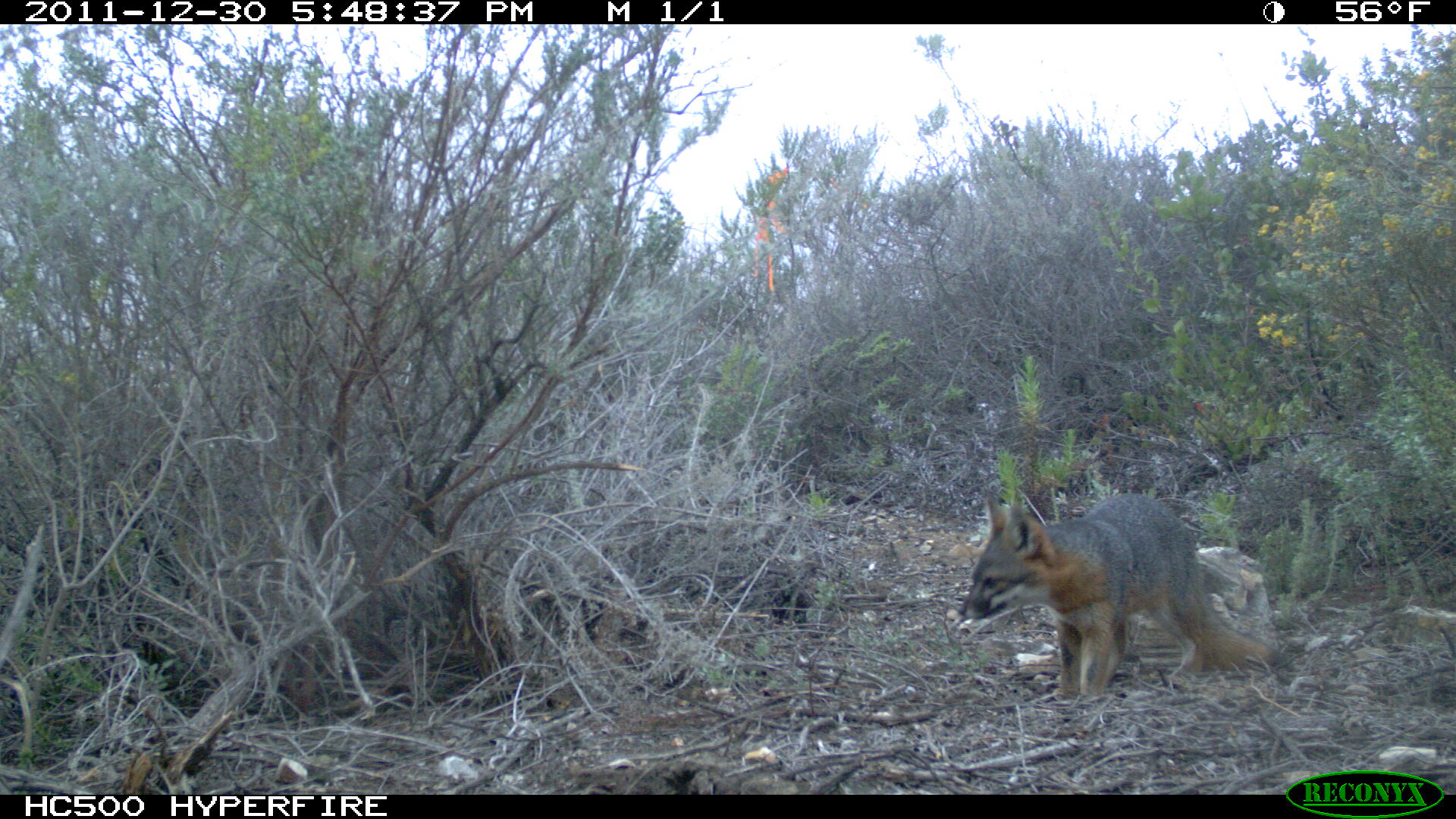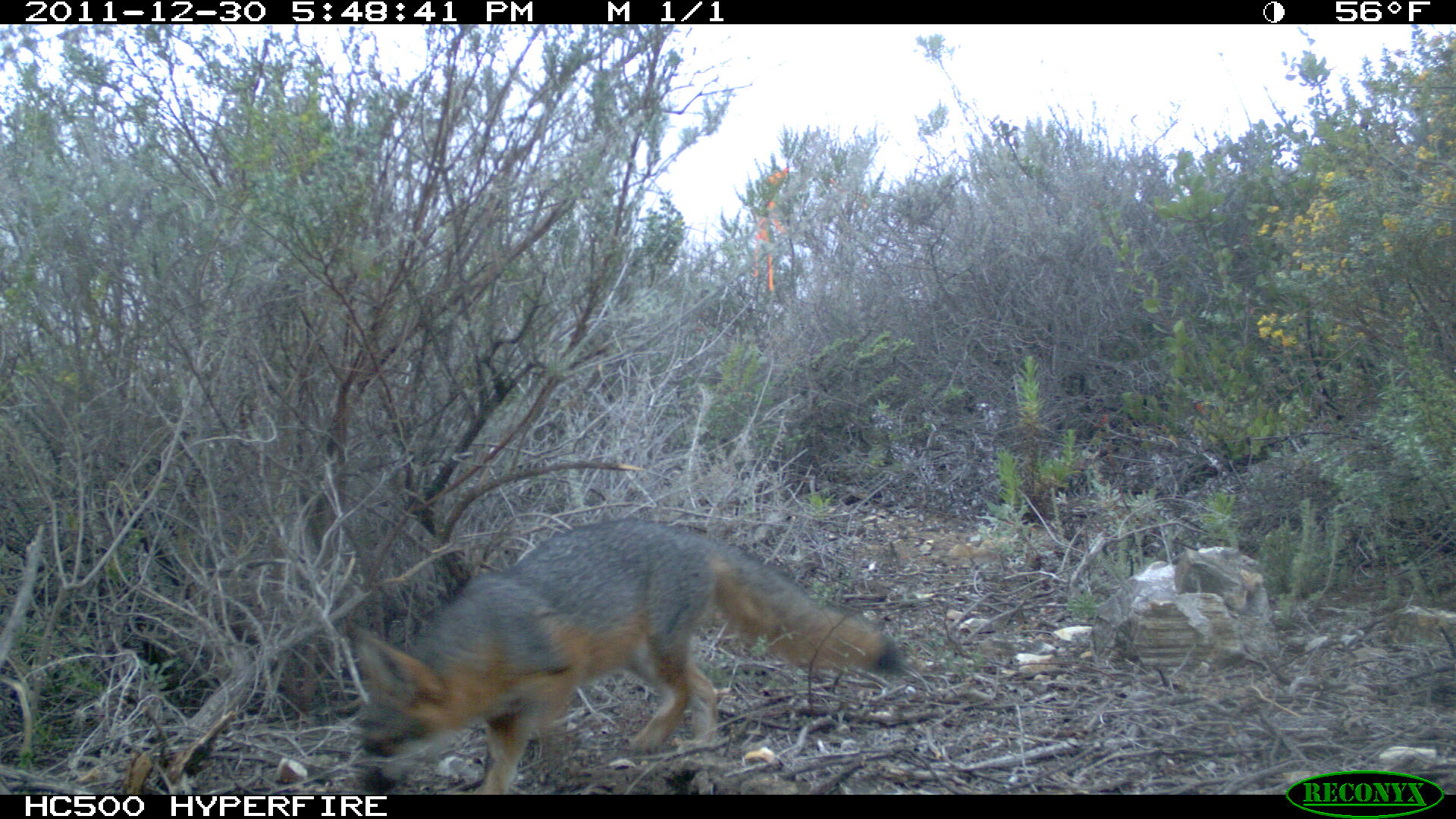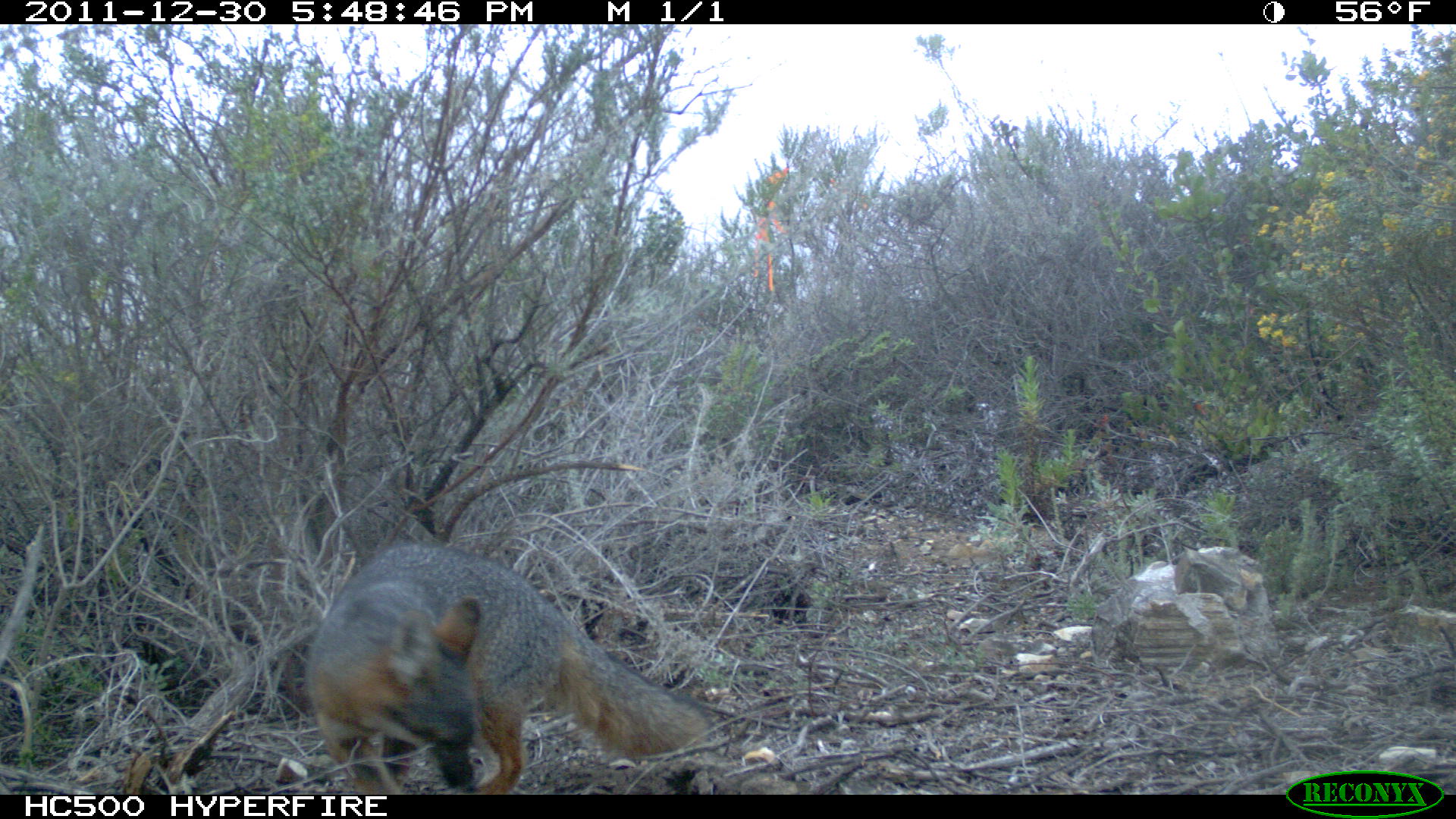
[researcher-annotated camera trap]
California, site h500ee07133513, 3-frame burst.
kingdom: Animalia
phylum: Chordata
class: Mammalia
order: Carnivora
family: Canidae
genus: Urocyon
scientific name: Urocyon littoralis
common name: island fox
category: fox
Fox (island fox) (Urocyon littoralis).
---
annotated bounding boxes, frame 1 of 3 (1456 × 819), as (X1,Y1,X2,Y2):
fox: (959,494,1284,699)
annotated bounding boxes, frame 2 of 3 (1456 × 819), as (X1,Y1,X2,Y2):
fox: (350,518,903,792)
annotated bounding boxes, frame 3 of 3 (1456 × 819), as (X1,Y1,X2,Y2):
fox: (303,541,708,793)